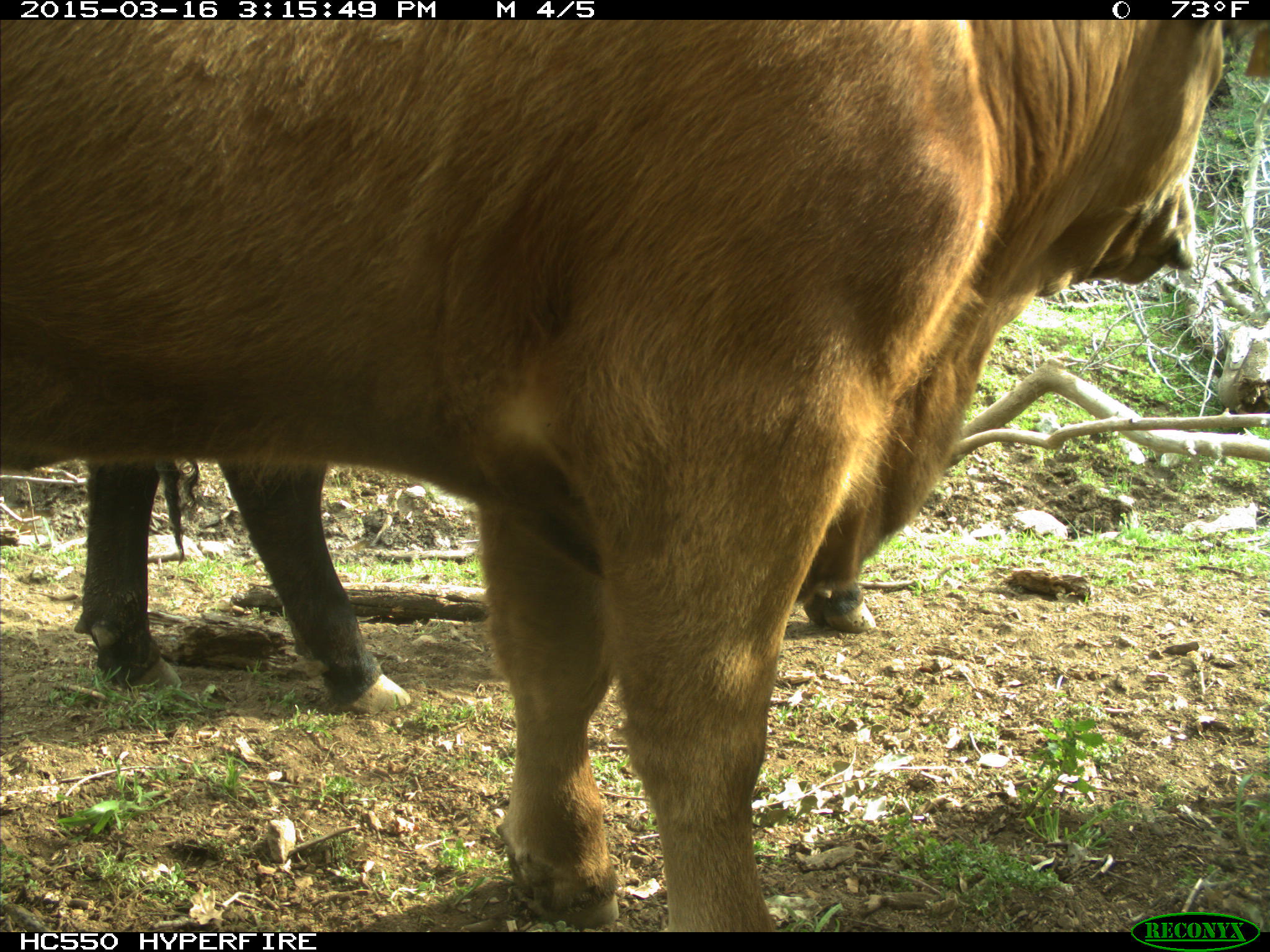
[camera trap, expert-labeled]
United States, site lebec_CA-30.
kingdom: Animalia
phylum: Chordata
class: Mammalia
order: Artiodactyla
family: Bovidae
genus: Bos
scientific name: Bos taurus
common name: domestic cow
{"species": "Bos taurus (domestic cow)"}